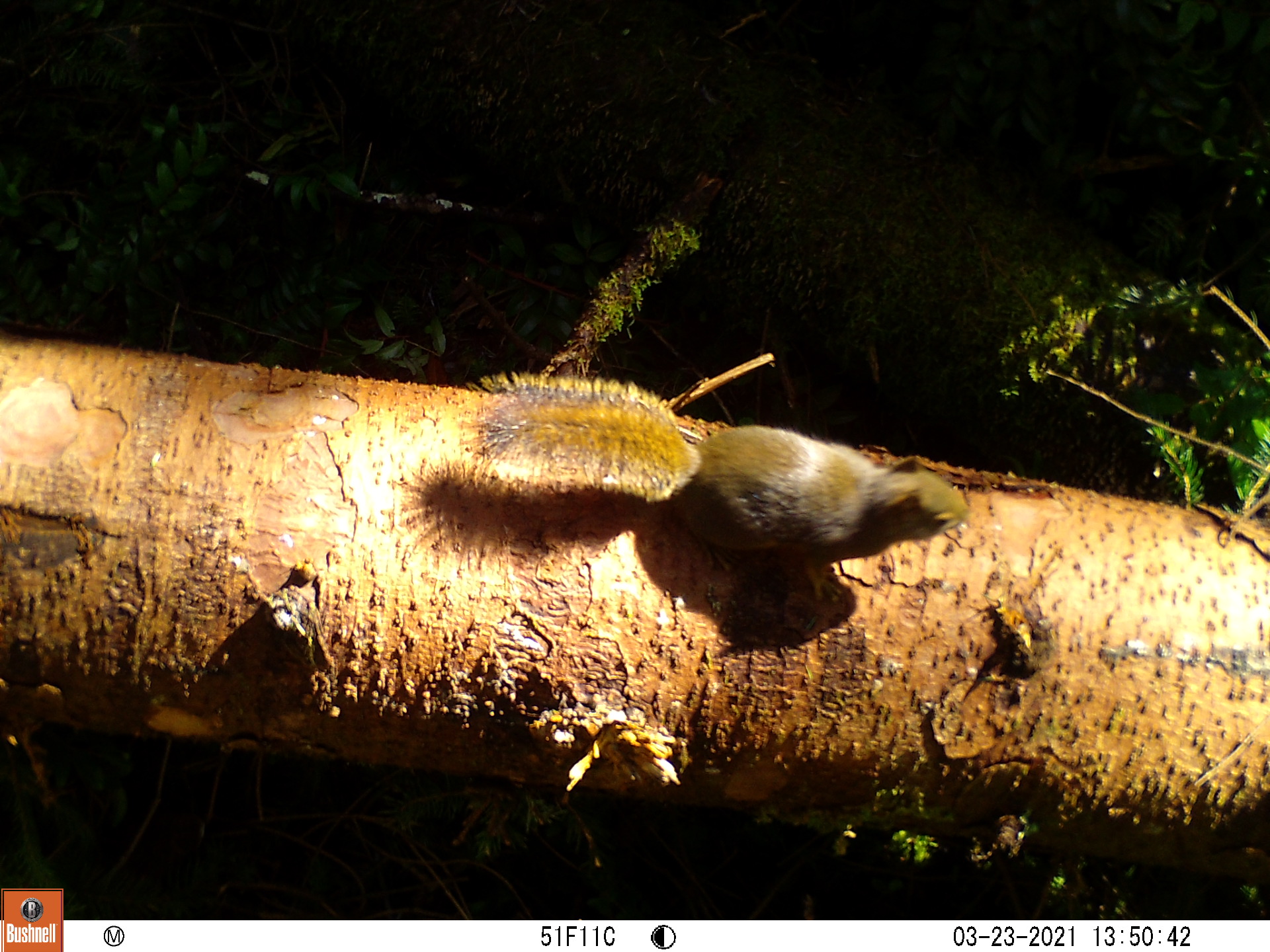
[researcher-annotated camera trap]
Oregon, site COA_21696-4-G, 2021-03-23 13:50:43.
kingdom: Animalia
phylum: Chordata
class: Mammalia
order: Rodentia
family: Sciuridae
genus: Tamiasciurus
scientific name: Tamiasciurus douglasii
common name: douglas squirrel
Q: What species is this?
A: Douglas squirrel (Tamiasciurus douglasii).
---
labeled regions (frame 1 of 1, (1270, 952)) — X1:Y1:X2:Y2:
douglas squirrel: 447:353:989:625